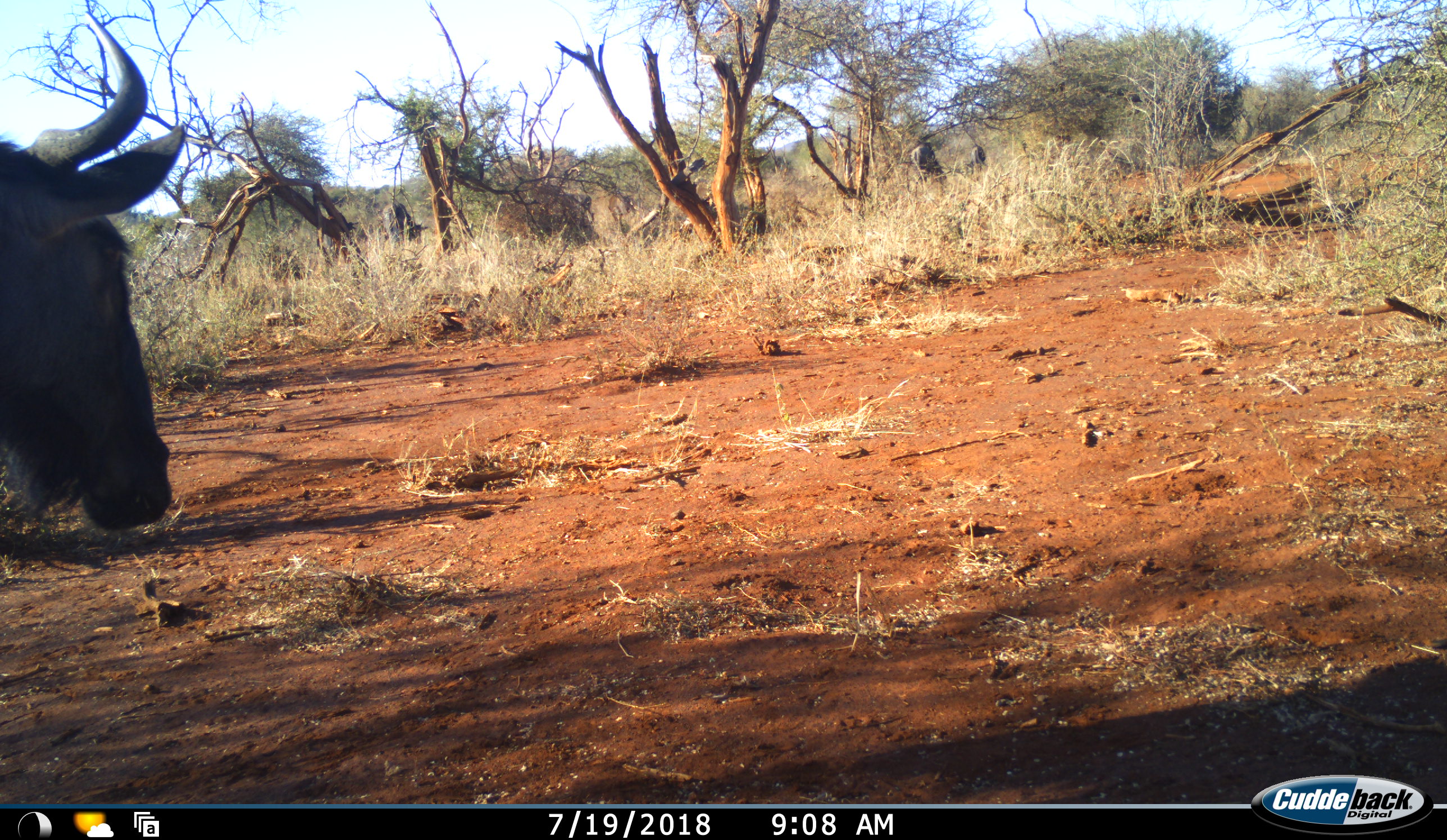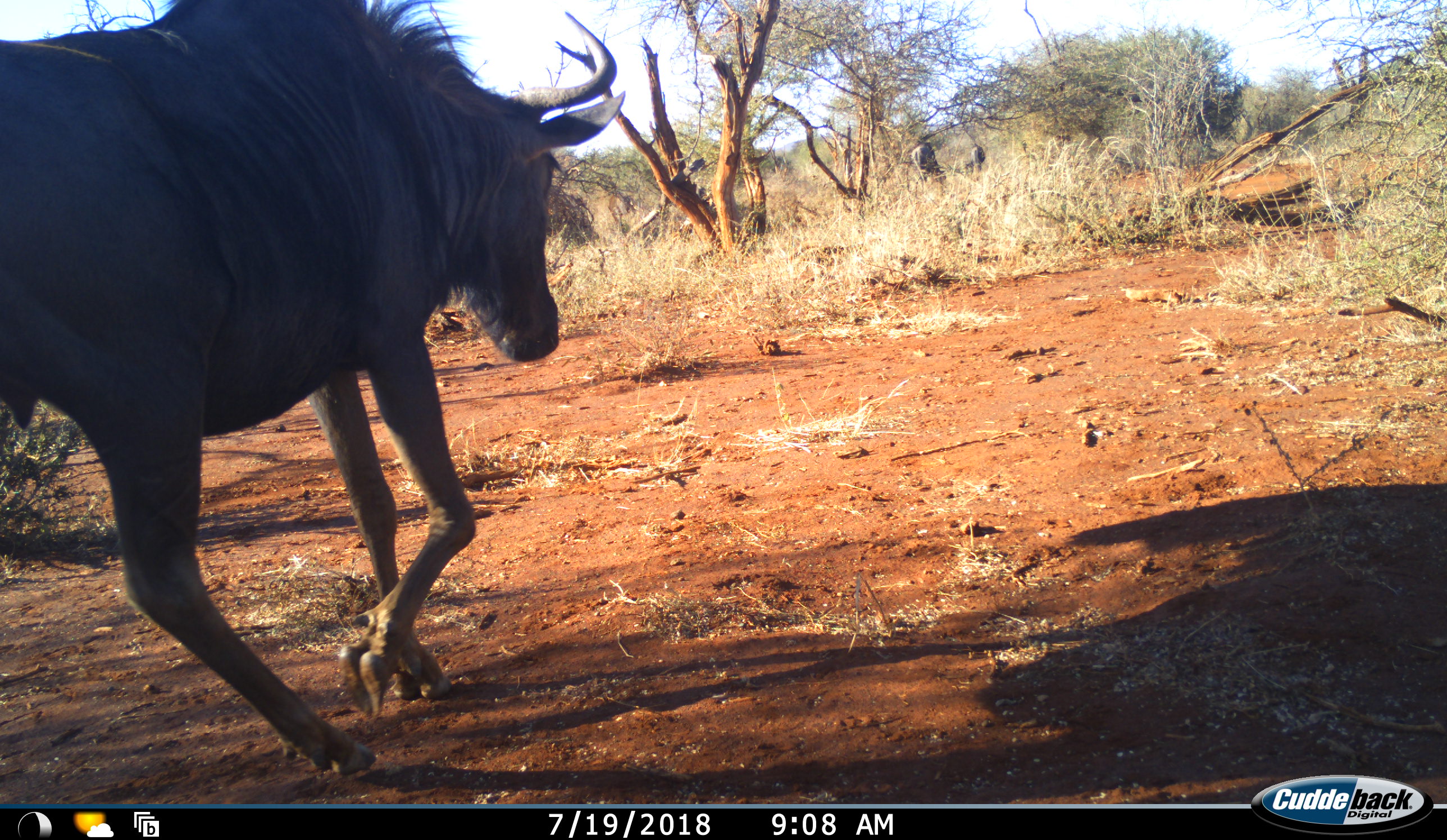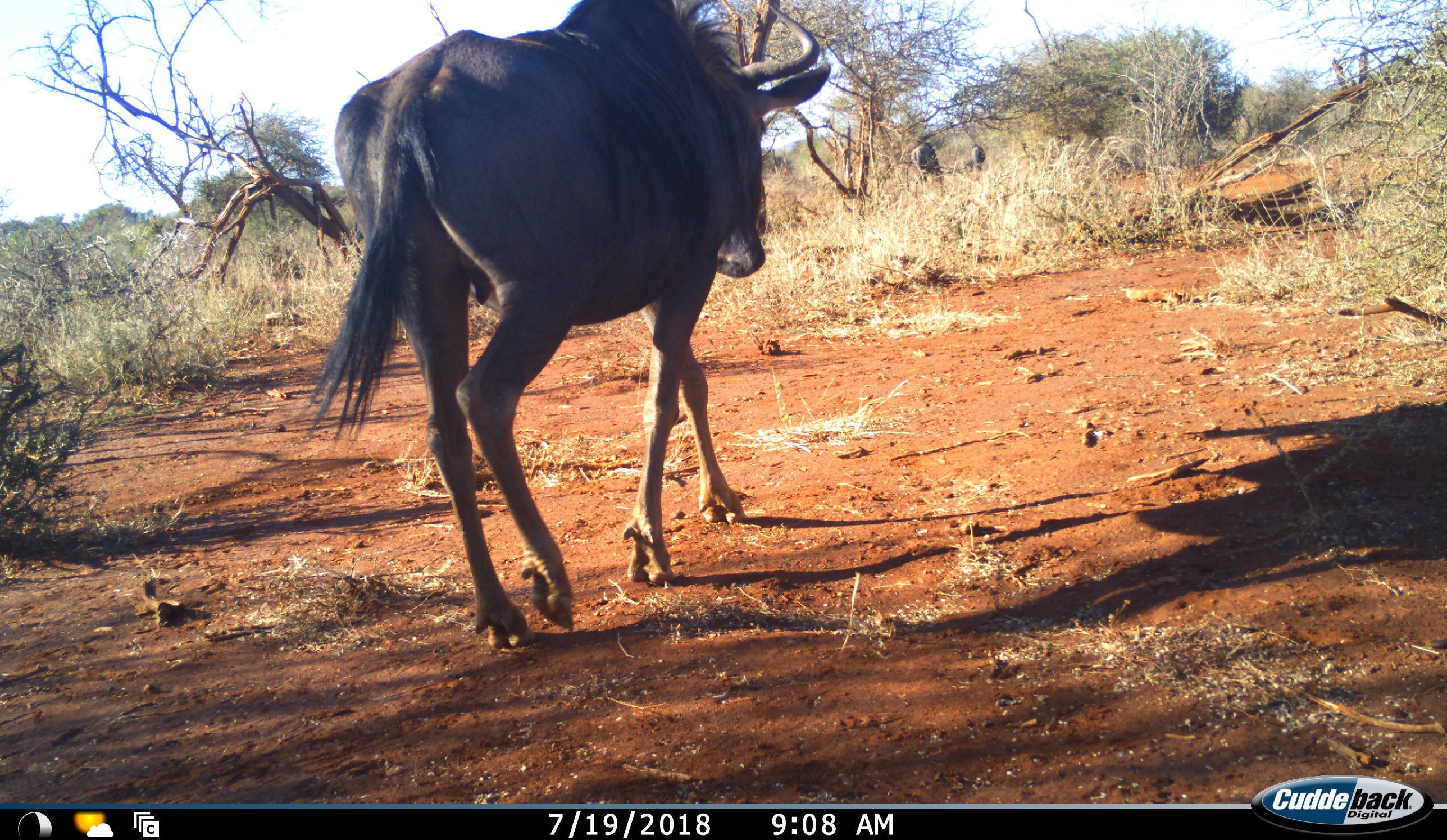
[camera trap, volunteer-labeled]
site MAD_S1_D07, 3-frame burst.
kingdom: Animalia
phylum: Chordata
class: Mammalia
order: Artiodactyla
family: Bovidae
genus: Connochaetes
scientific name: Connochaetes taurinus taurinus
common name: blue wildebeest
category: wildebeestblue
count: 1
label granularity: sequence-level